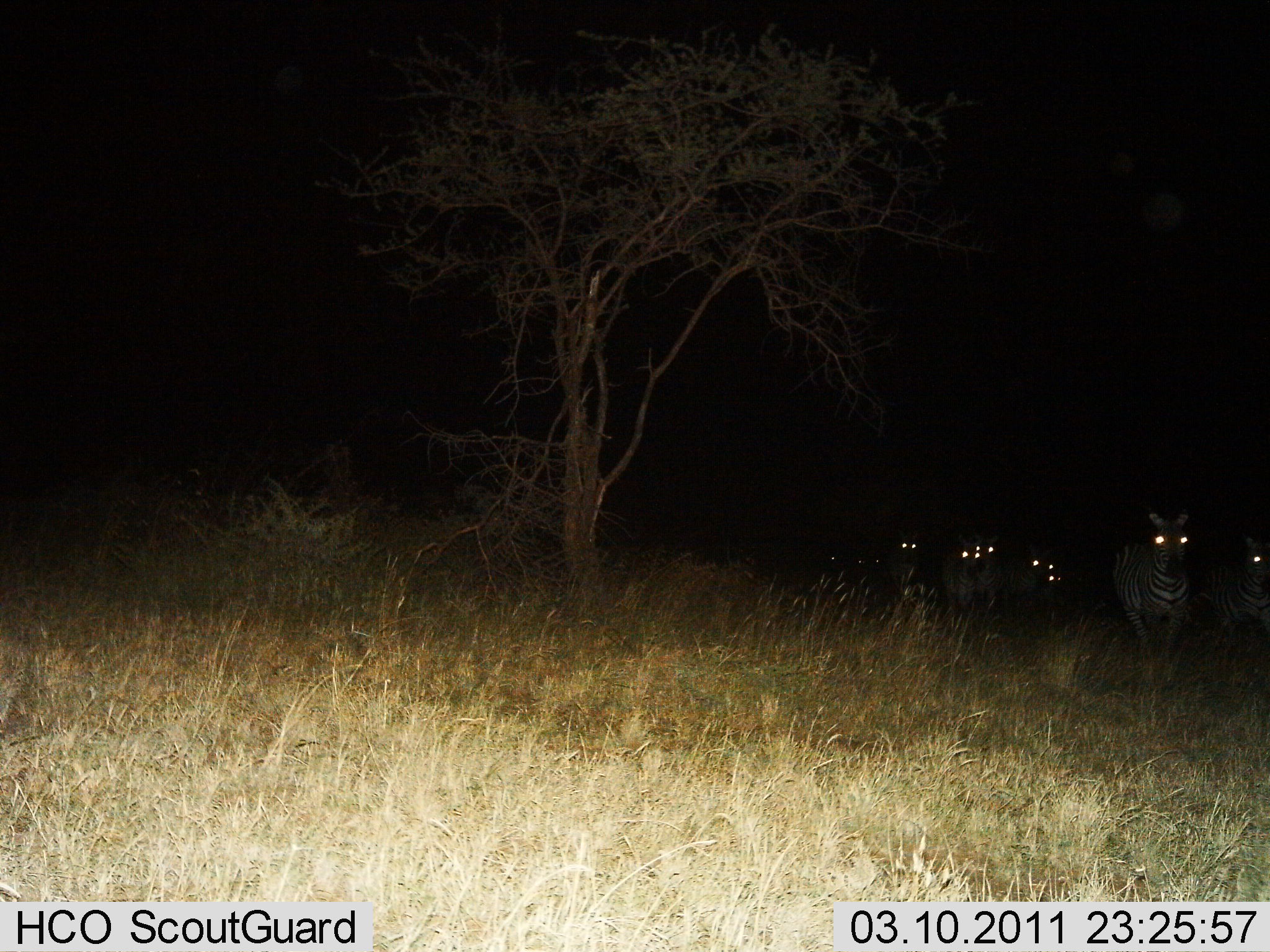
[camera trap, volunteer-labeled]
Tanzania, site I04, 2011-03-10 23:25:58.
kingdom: Animalia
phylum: Chordata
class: Mammalia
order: Perissodactyla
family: Equidae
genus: Equus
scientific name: Equus quagga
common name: plains zebra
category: zebra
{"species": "zebra (plains zebra) (Equus quagga)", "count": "7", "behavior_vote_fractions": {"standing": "53%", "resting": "7%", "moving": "53%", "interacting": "0%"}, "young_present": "7%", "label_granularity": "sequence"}